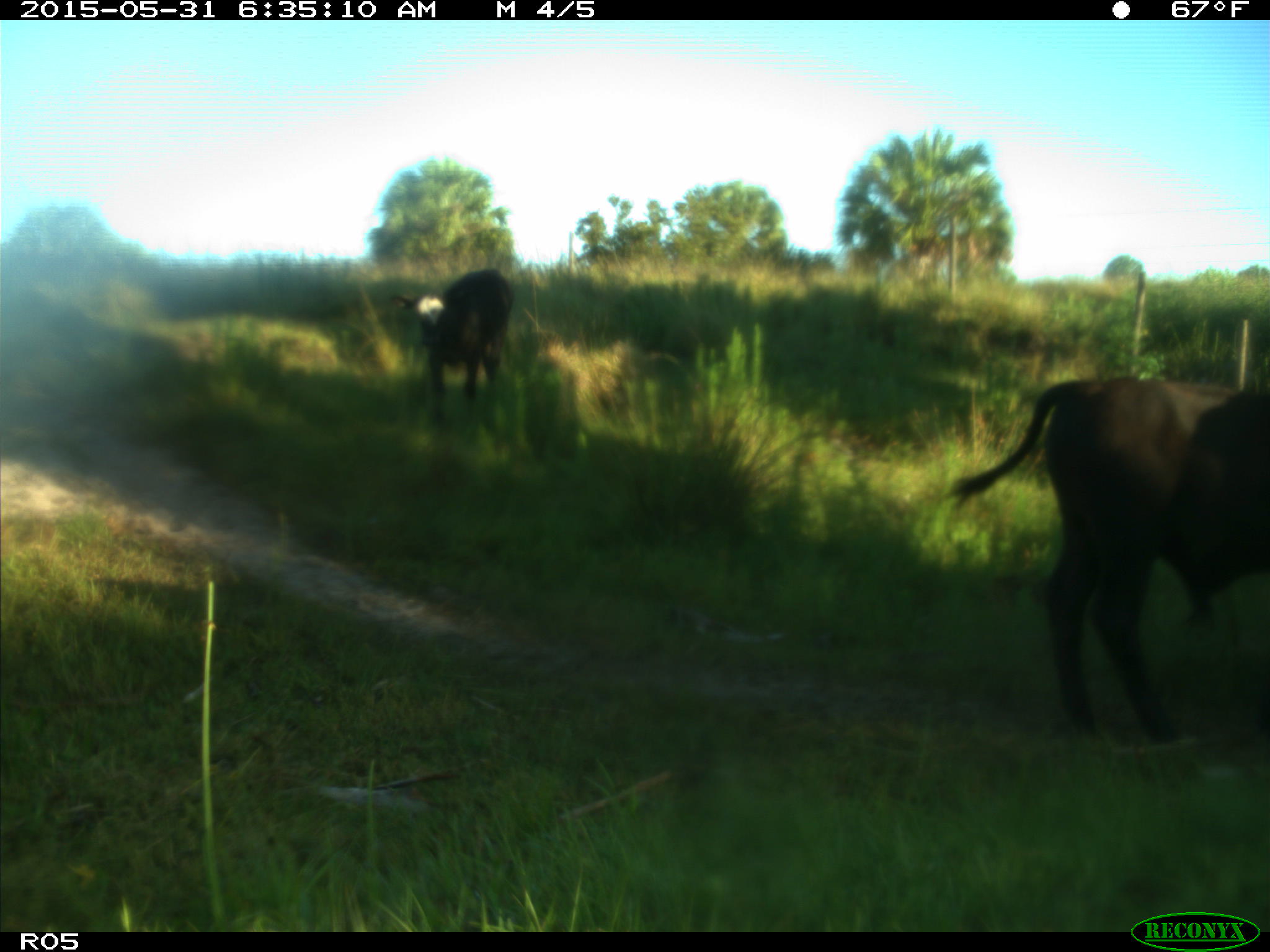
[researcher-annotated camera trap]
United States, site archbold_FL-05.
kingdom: Animalia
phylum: Chordata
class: Mammalia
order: Artiodactyla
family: Bovidae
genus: Bos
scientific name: Bos taurus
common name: domestic cow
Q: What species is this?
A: Bos taurus (domestic cow).